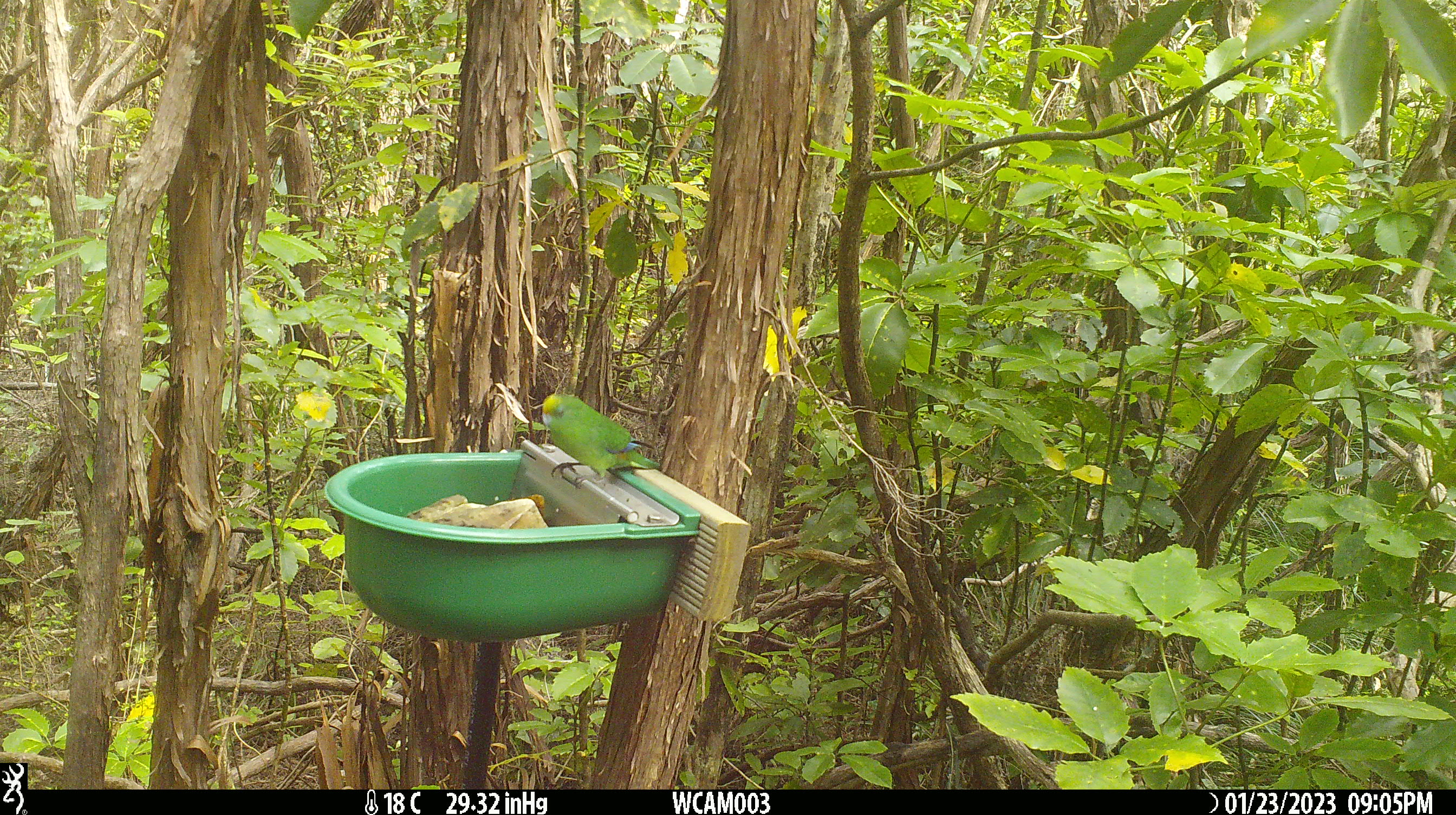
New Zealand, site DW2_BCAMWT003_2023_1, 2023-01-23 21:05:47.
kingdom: Animalia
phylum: Chordata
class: Aves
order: Psittaciformes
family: Psittaculidae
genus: Cyanoramphus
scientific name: Cyanoramphus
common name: parakeet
Parakeet (Cyanoramphus).